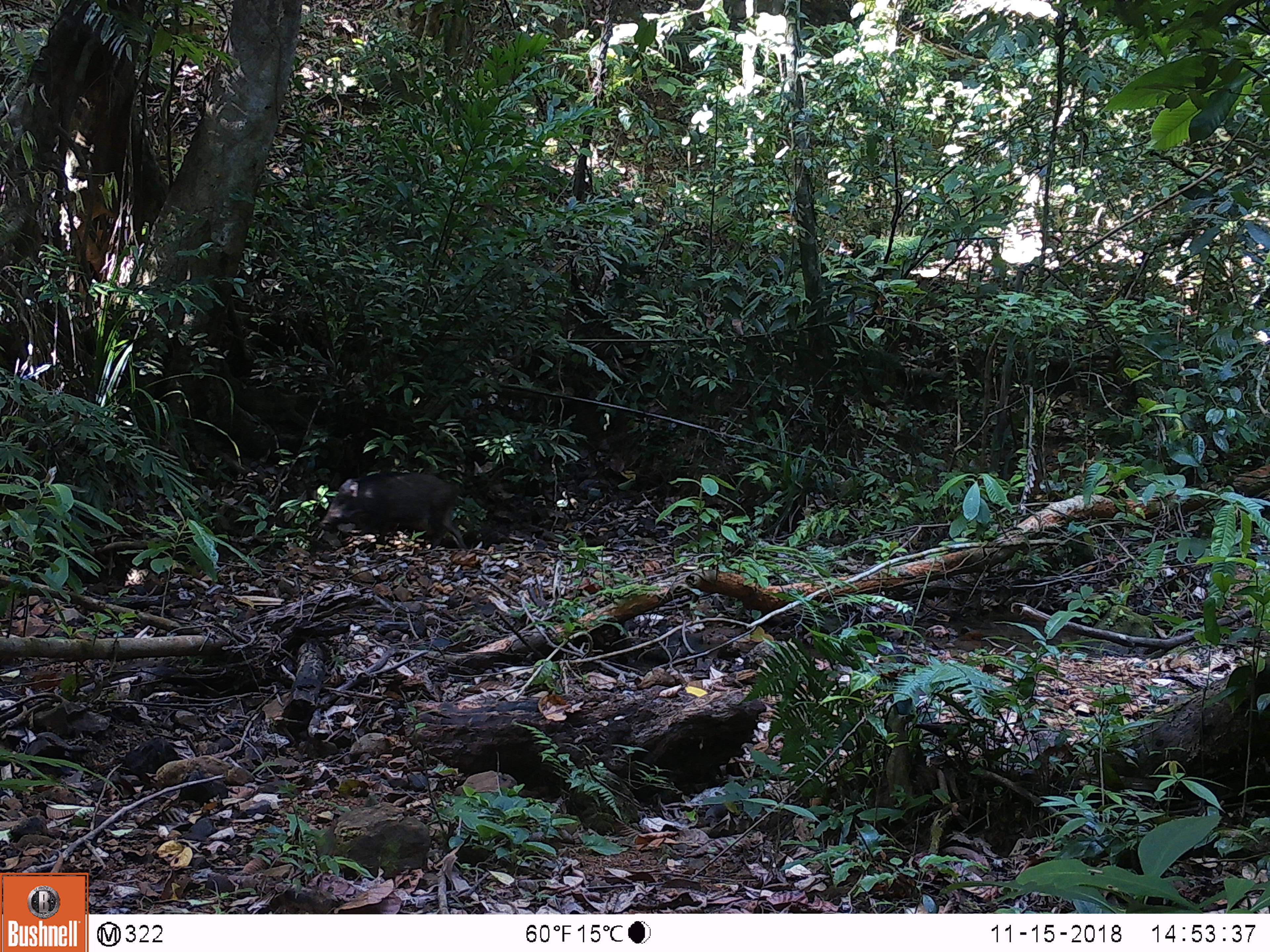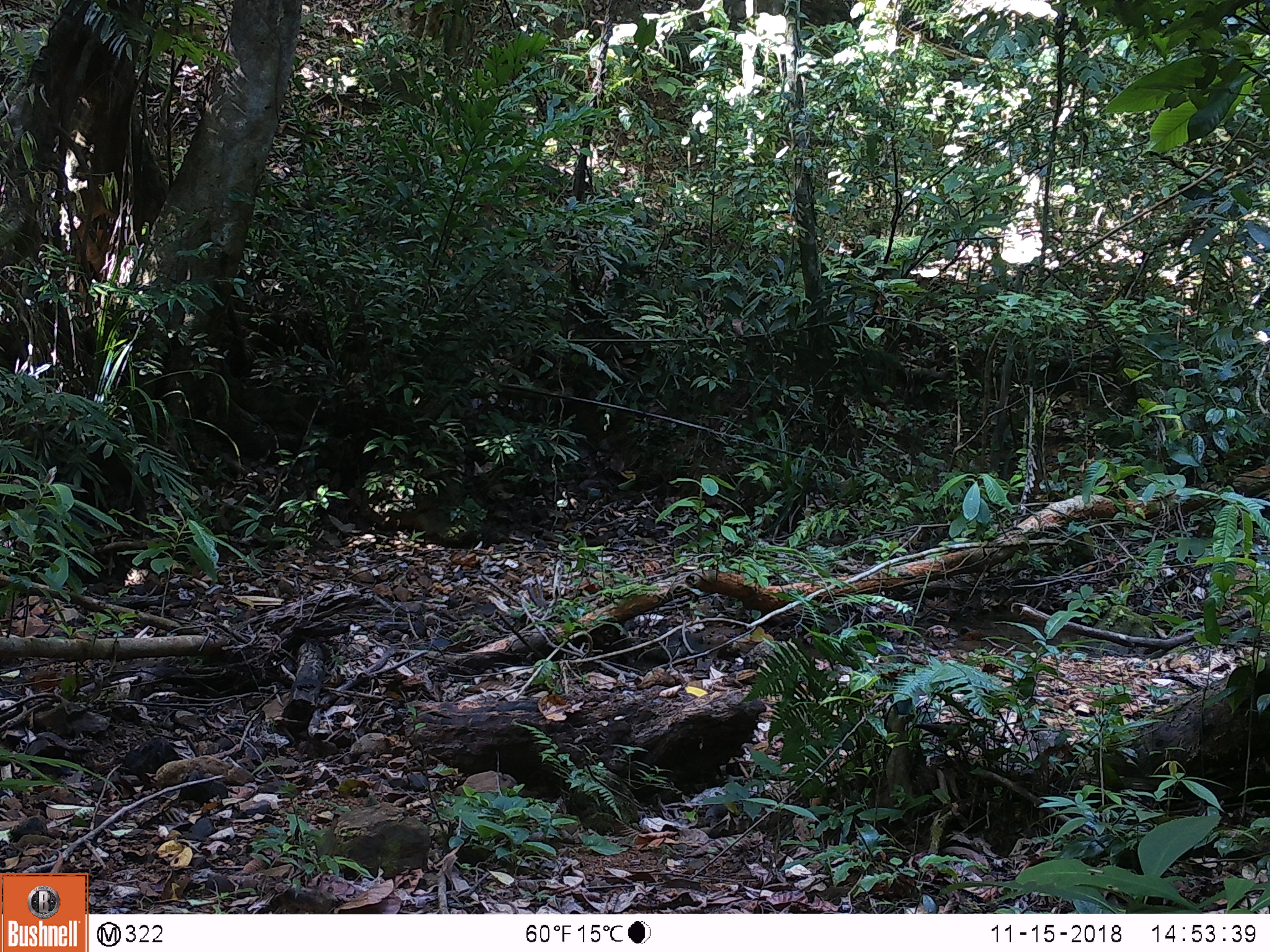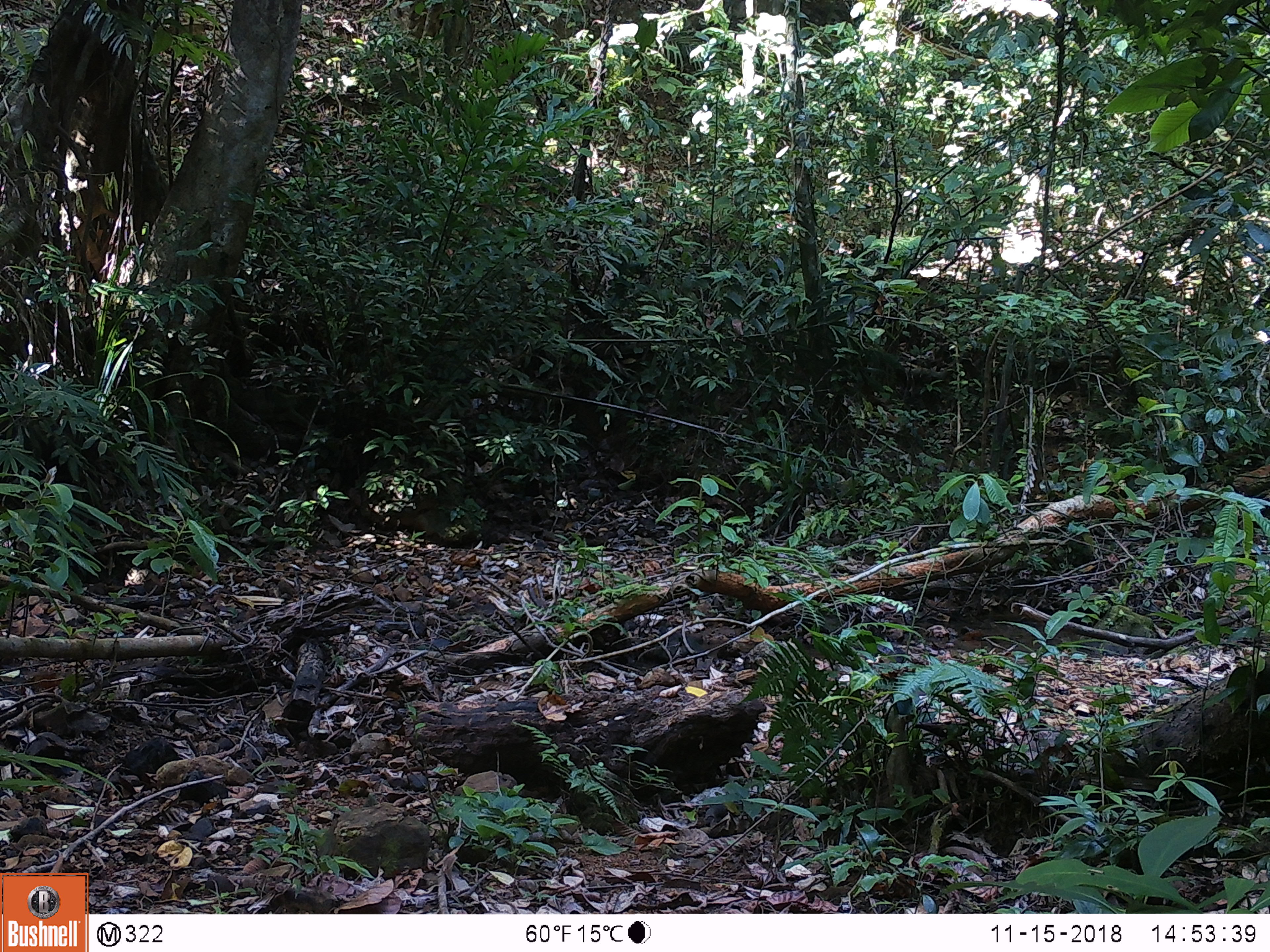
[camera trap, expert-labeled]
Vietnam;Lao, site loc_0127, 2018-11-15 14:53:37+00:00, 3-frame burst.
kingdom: Animalia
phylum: Chordata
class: Mammalia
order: Artiodactyla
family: Suidae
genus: Sus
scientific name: Sus scrofa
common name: eurasian wild pig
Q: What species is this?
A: Eurasian wild pig (Sus scrofa).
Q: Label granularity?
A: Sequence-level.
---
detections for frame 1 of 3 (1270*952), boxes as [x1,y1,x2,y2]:
eurasian wild pig: [321,471,468,551]